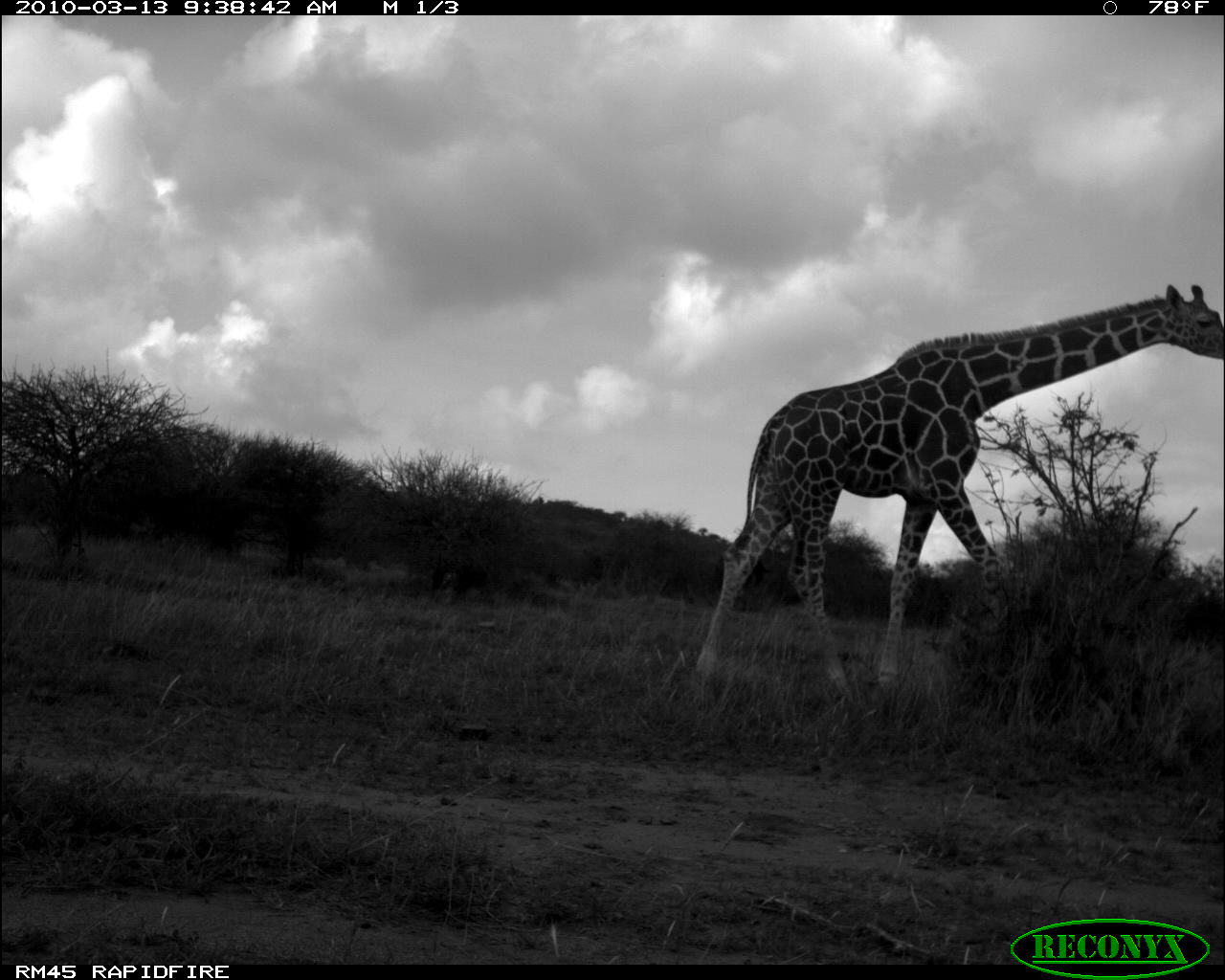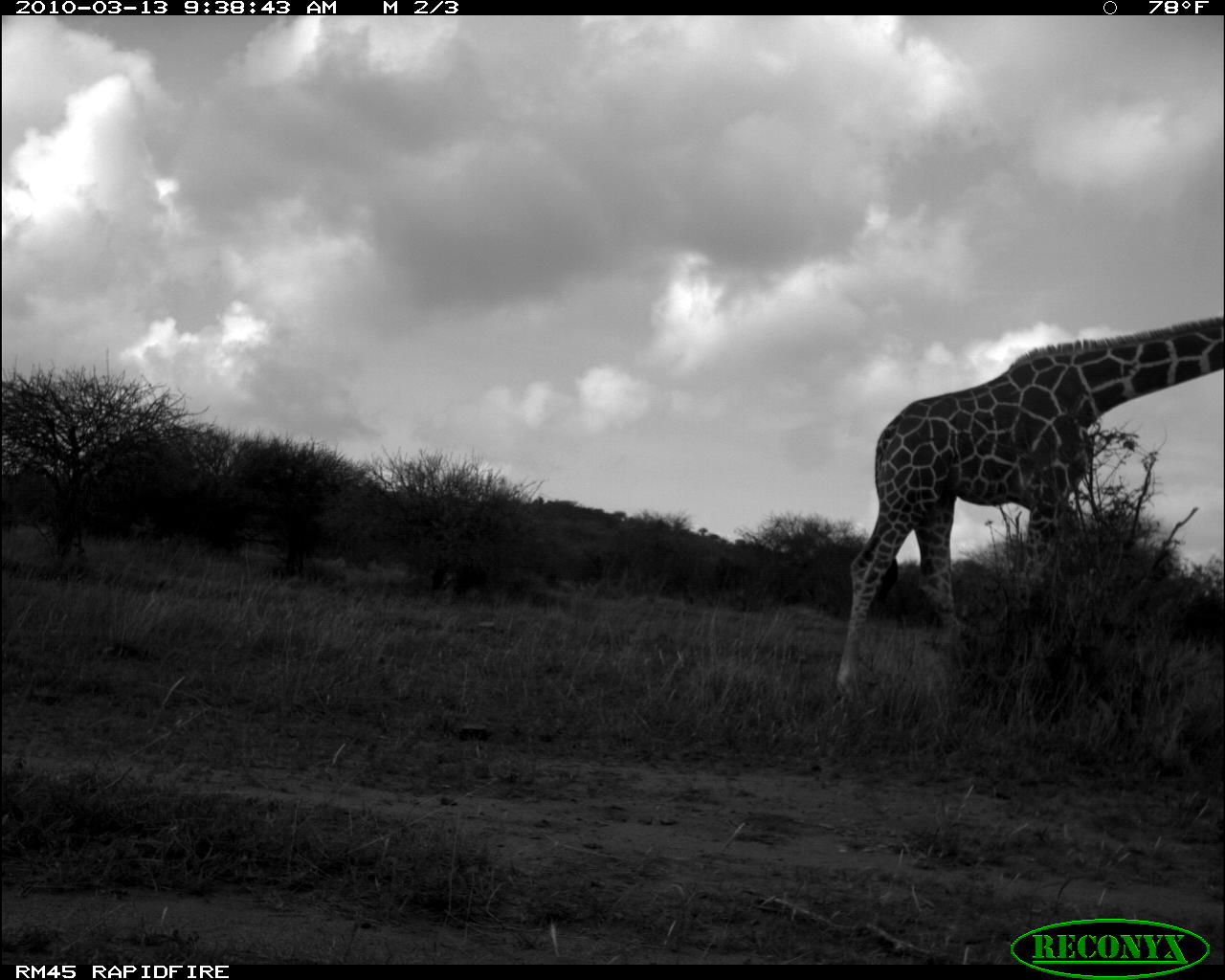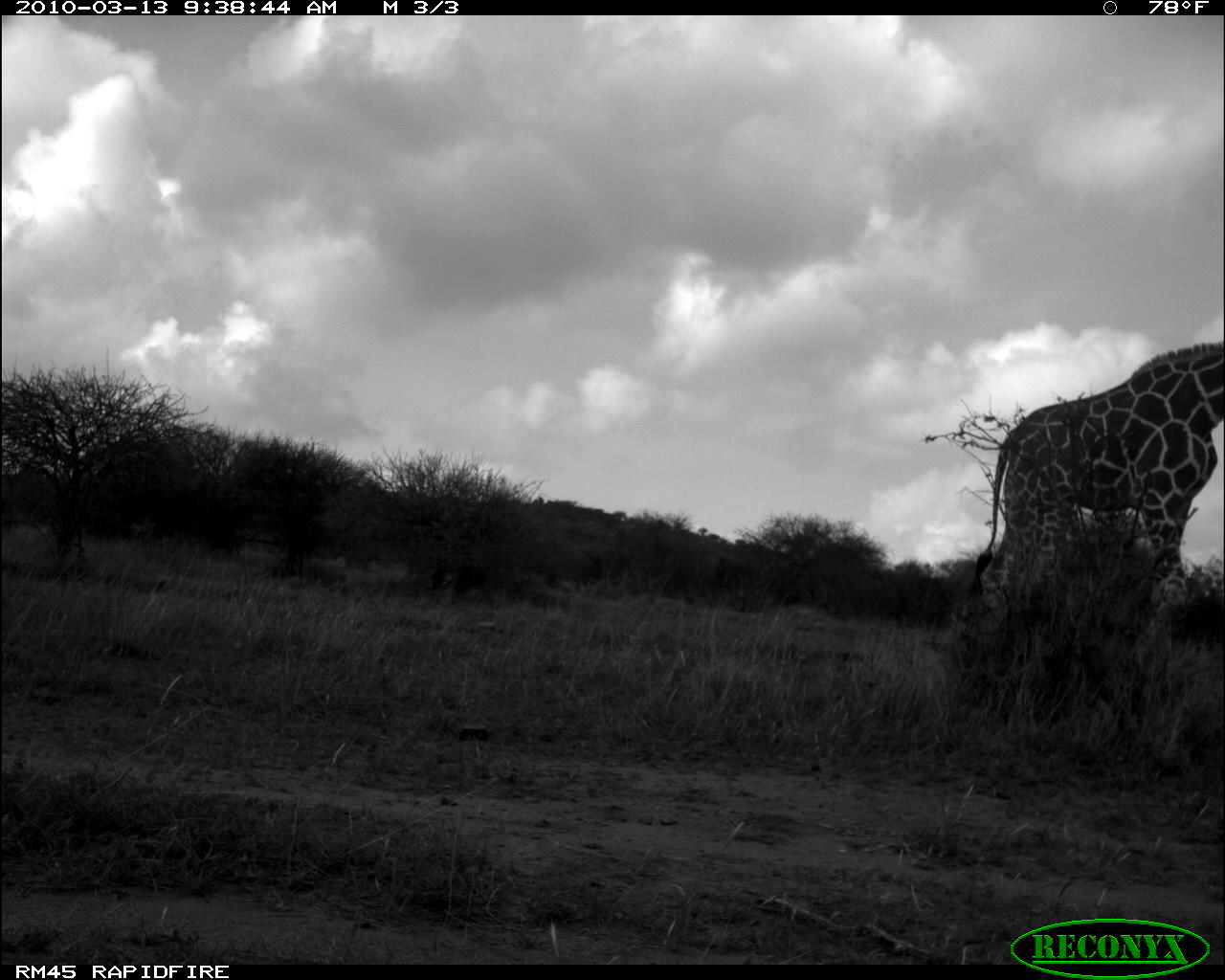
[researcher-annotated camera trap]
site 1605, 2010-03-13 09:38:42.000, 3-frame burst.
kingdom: Animalia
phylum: Chordata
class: Mammalia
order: Artiodactyla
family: Giraffidae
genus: Giraffa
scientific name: Giraffa camelopardalis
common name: giraffe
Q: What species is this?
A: Giraffa camelopardalis (giraffe).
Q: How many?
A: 1.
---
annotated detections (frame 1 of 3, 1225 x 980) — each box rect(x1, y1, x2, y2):
giraffa camelopardalis: rect(695, 282, 1225, 695)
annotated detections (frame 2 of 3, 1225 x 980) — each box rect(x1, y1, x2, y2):
giraffa camelopardalis: rect(834, 316, 1225, 695)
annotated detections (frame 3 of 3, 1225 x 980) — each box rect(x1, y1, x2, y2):
giraffa camelopardalis: rect(973, 343, 1223, 661)